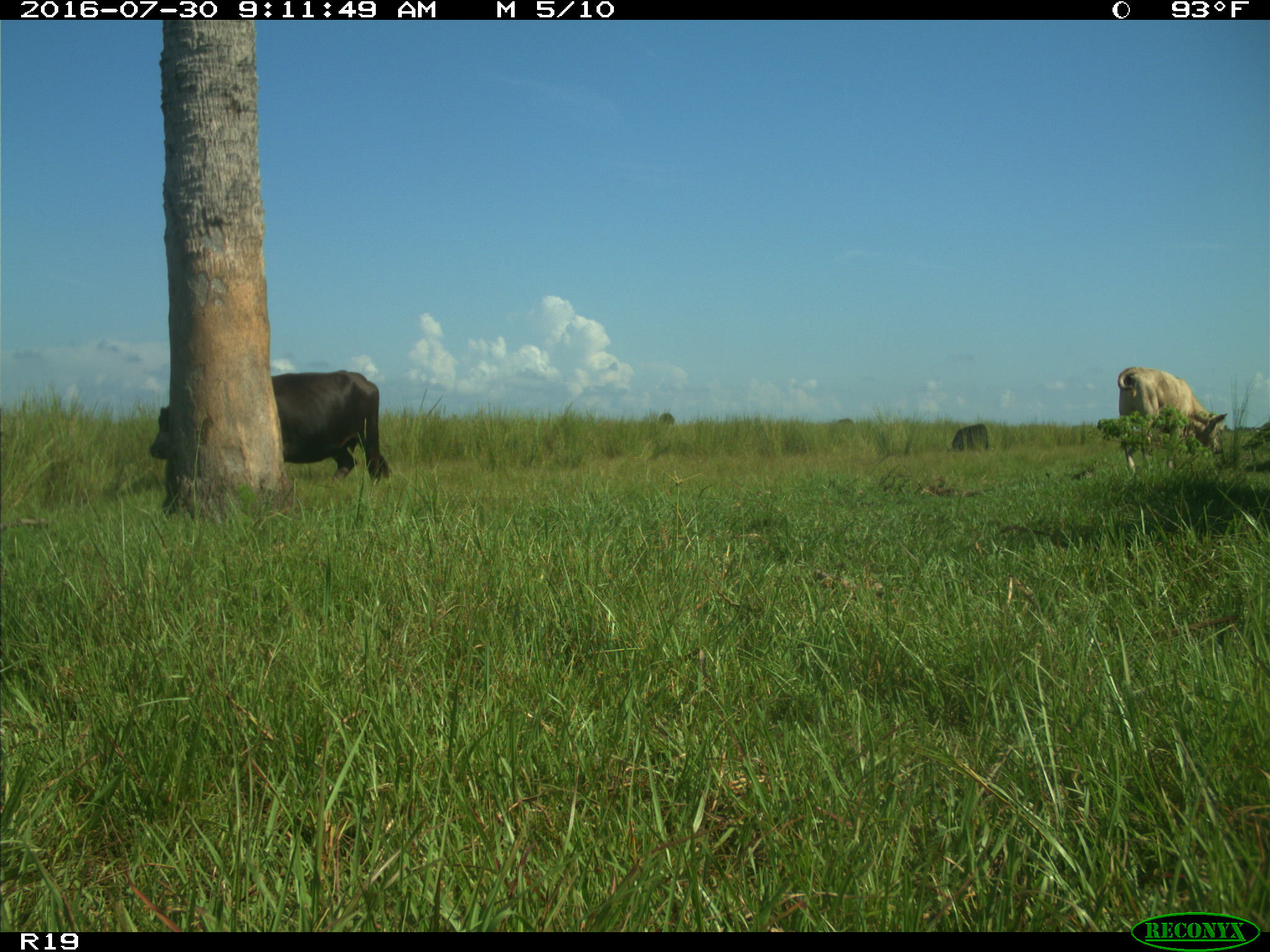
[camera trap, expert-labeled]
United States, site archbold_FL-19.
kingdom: Animalia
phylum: Chordata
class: Mammalia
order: Artiodactyla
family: Bovidae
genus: Bos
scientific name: Bos taurus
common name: domestic cow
Bos taurus (domestic cow).